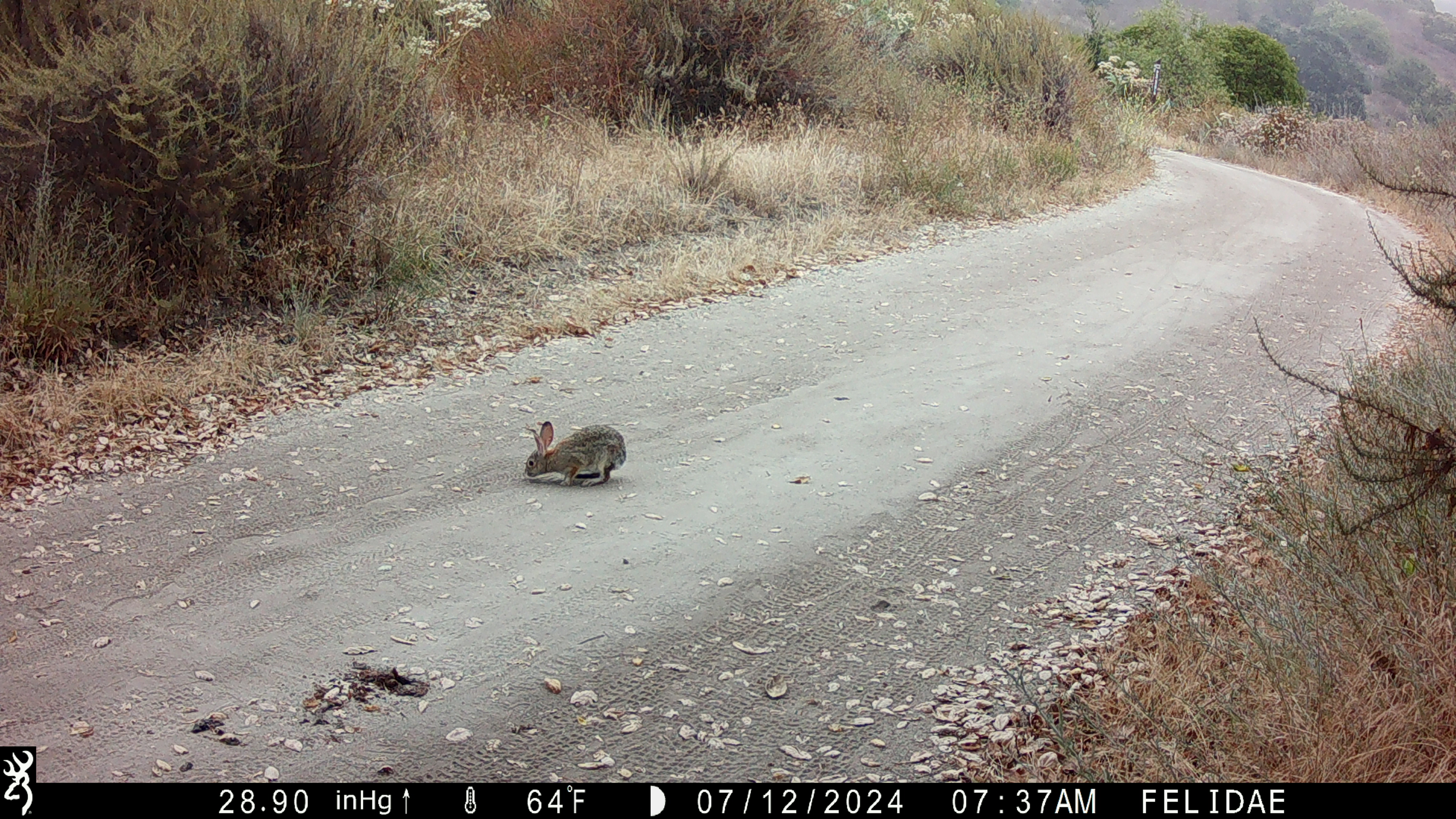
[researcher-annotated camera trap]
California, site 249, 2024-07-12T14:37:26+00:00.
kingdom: Animalia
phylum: Chordata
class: Mammalia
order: Lagomorpha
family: Leporidae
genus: Lepus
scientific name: Lepus californicus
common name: black-tailed jackrabbit